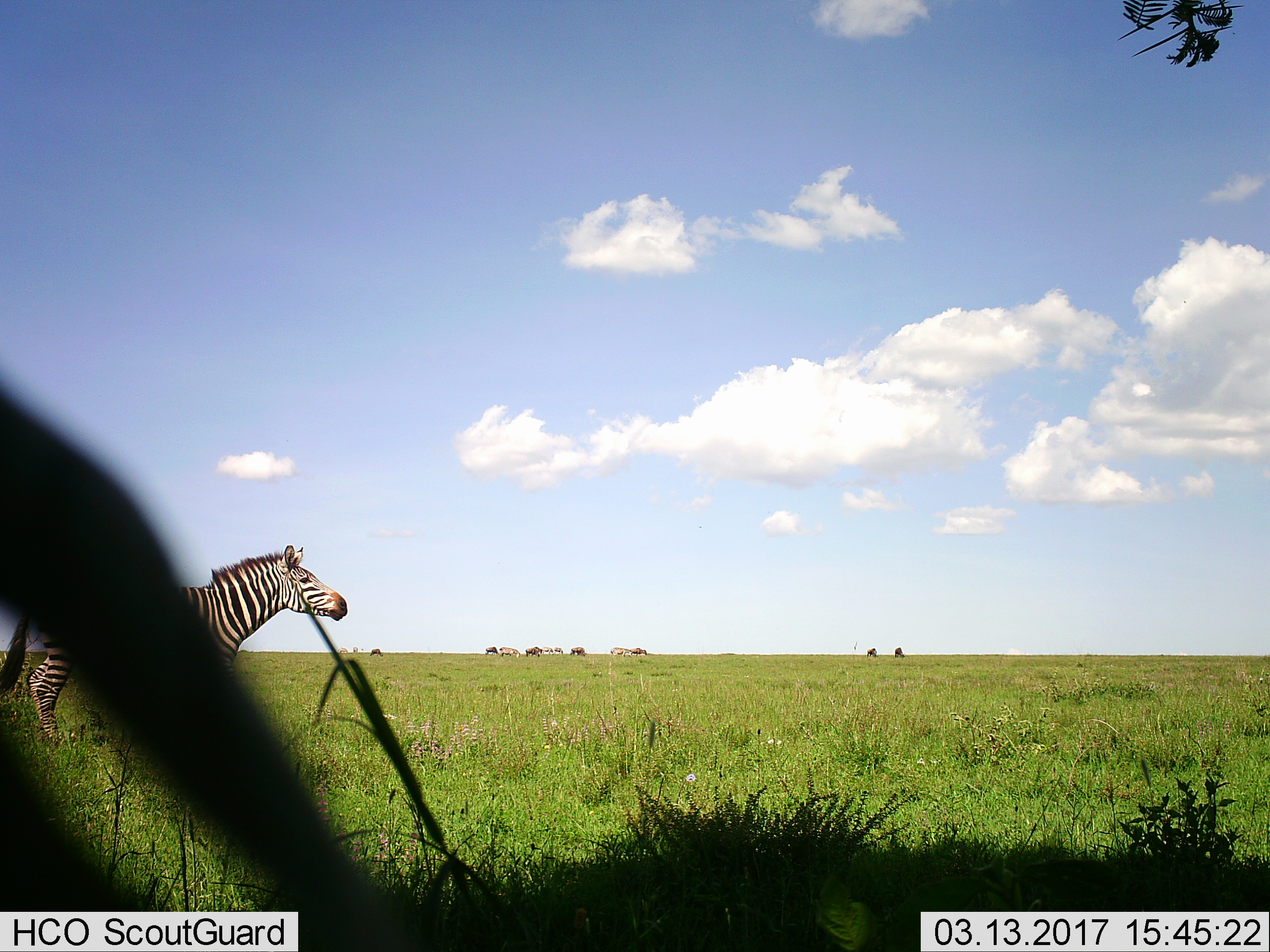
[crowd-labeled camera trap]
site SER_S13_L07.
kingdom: Animalia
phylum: Chordata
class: Mammalia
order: Perissodactyla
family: Equidae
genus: Equus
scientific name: Equus quagga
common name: plains zebra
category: zebraplains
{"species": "zebraplains (plains zebra) (Equus quagga)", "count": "1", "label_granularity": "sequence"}